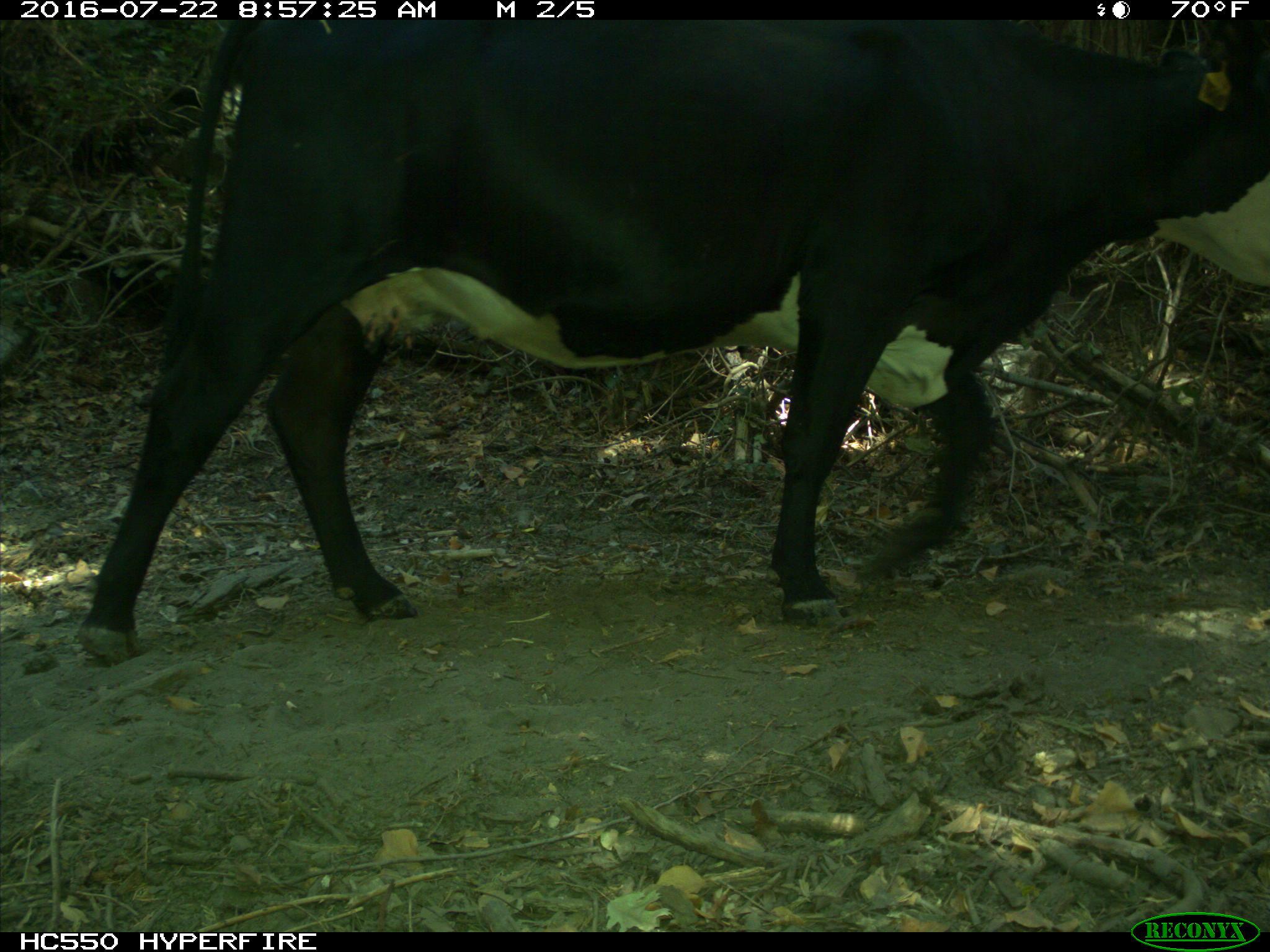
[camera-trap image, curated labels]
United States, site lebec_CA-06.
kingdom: Animalia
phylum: Chordata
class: Mammalia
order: Artiodactyla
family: Bovidae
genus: Bos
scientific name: Bos taurus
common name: domestic cow